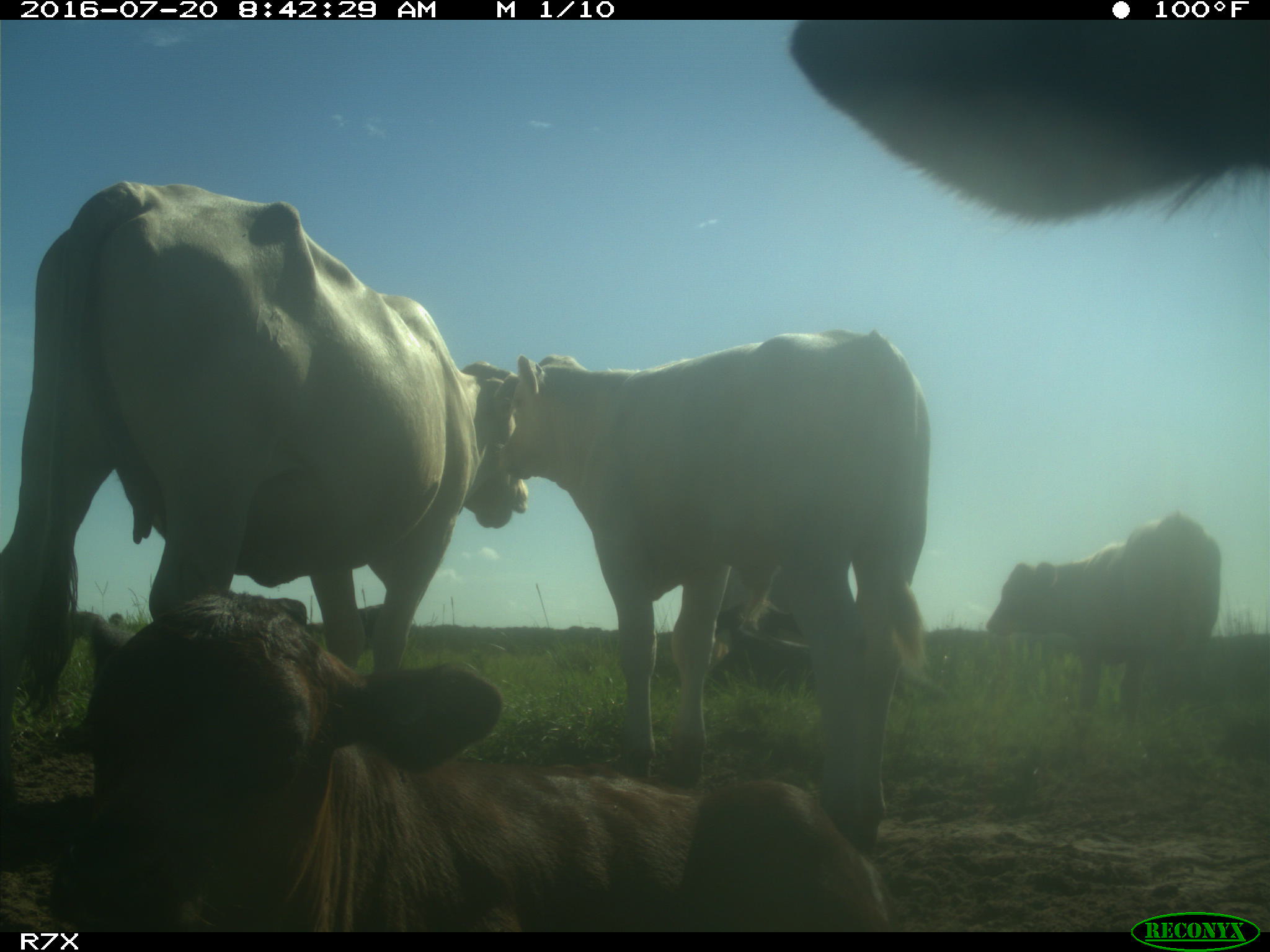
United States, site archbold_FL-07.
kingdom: Animalia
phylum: Chordata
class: Mammalia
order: Artiodactyla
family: Bovidae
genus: Bos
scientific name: Bos taurus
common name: domestic cow